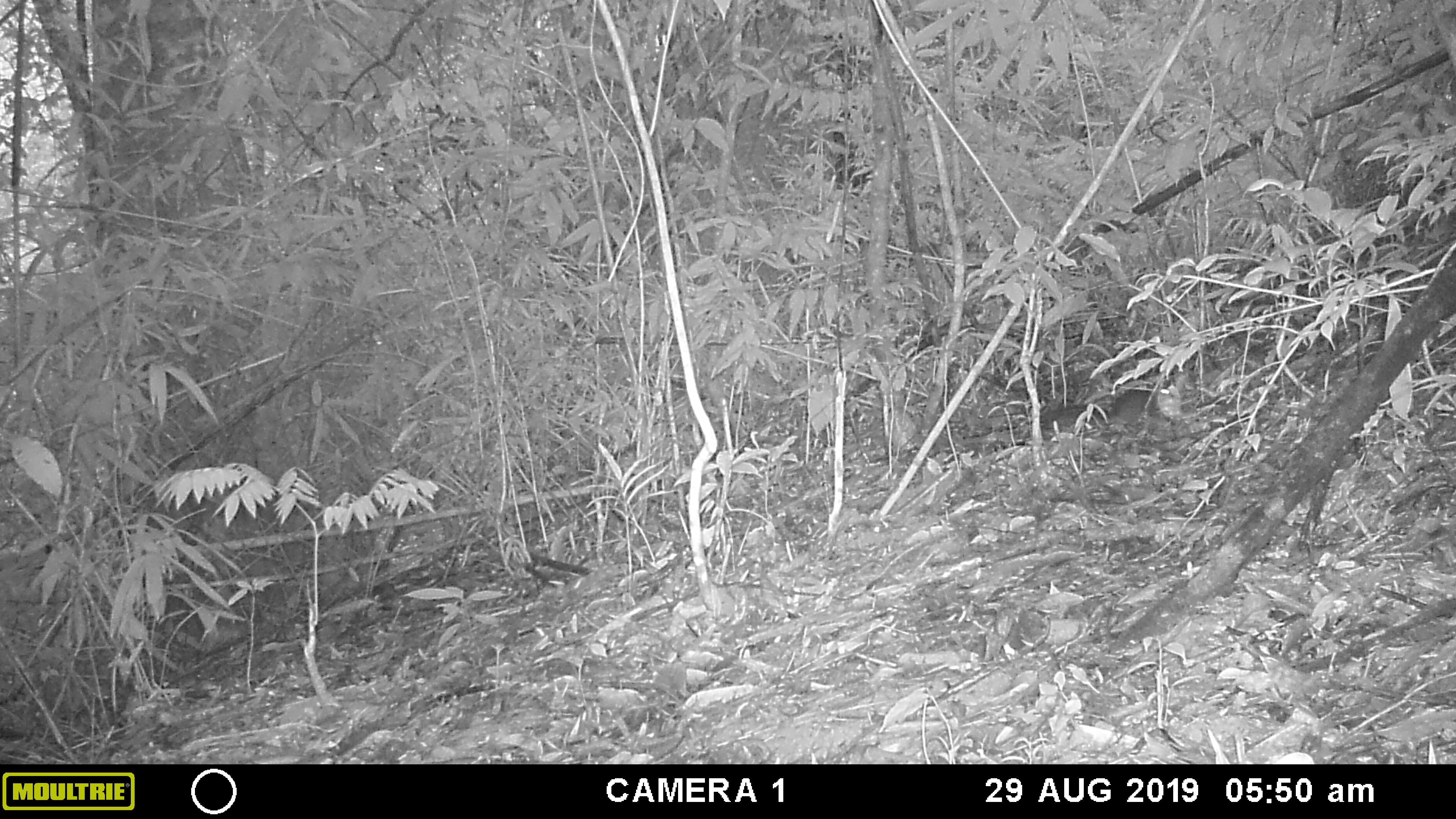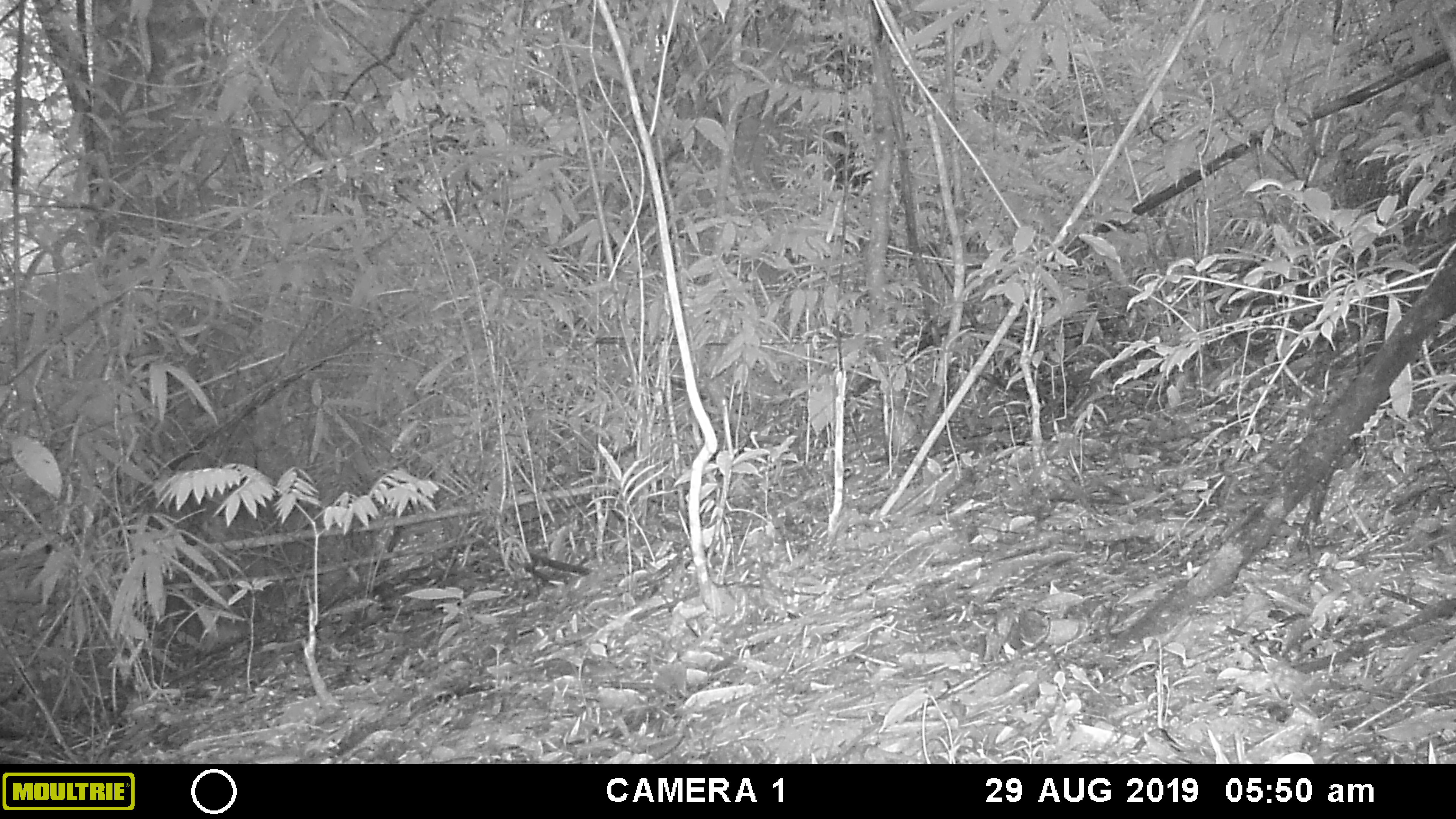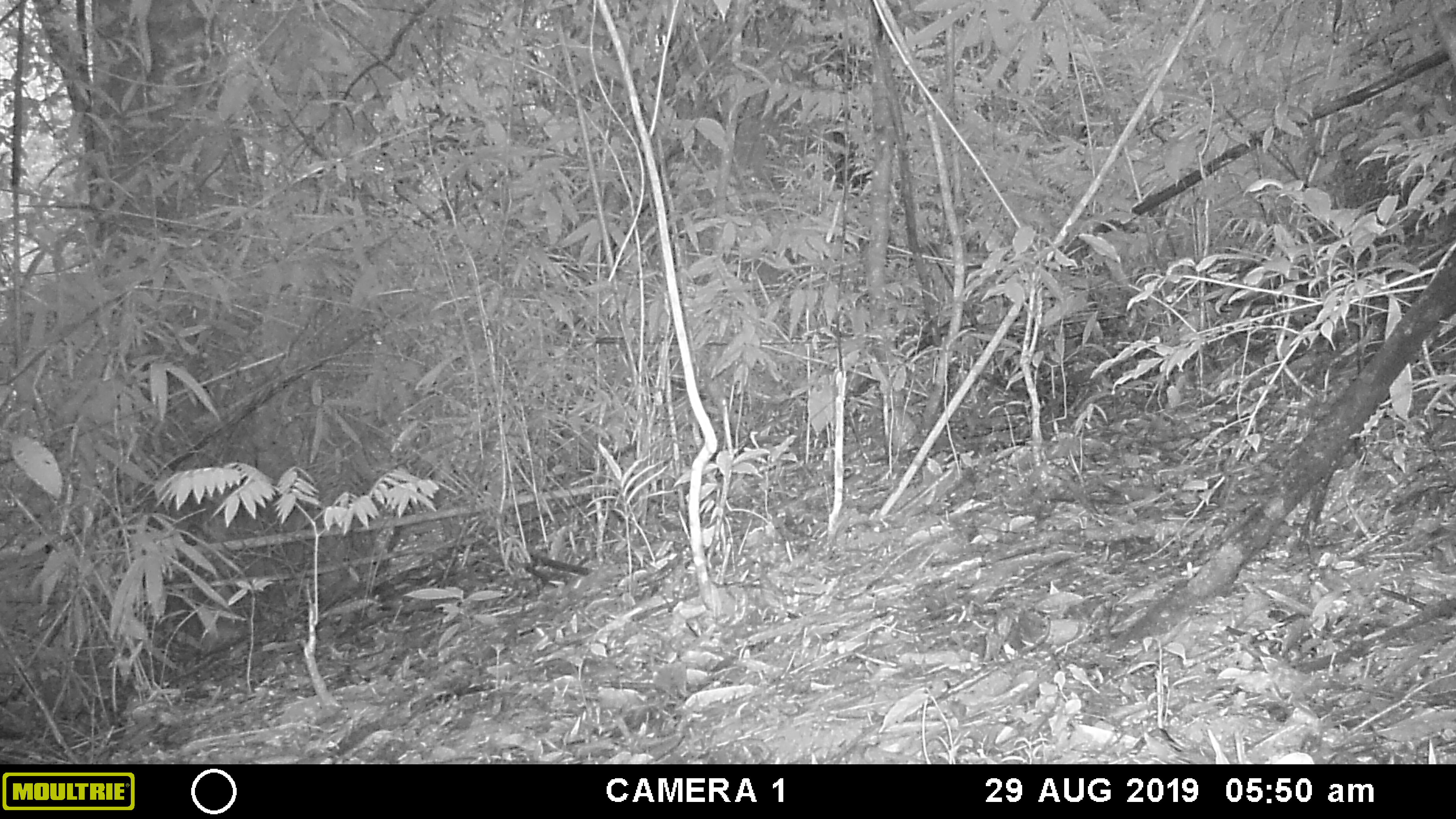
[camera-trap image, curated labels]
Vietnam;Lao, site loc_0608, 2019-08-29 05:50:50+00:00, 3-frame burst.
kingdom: Animalia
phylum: Chordata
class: Mammalia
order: Rodentia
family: Sciuridae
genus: Dremomys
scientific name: Dremomys rufigenis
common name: red-cheeked squirrel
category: red cheeked squirrel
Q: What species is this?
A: Red cheeked squirrel (red-cheeked squirrel) (Dremomys rufigenis).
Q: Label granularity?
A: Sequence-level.